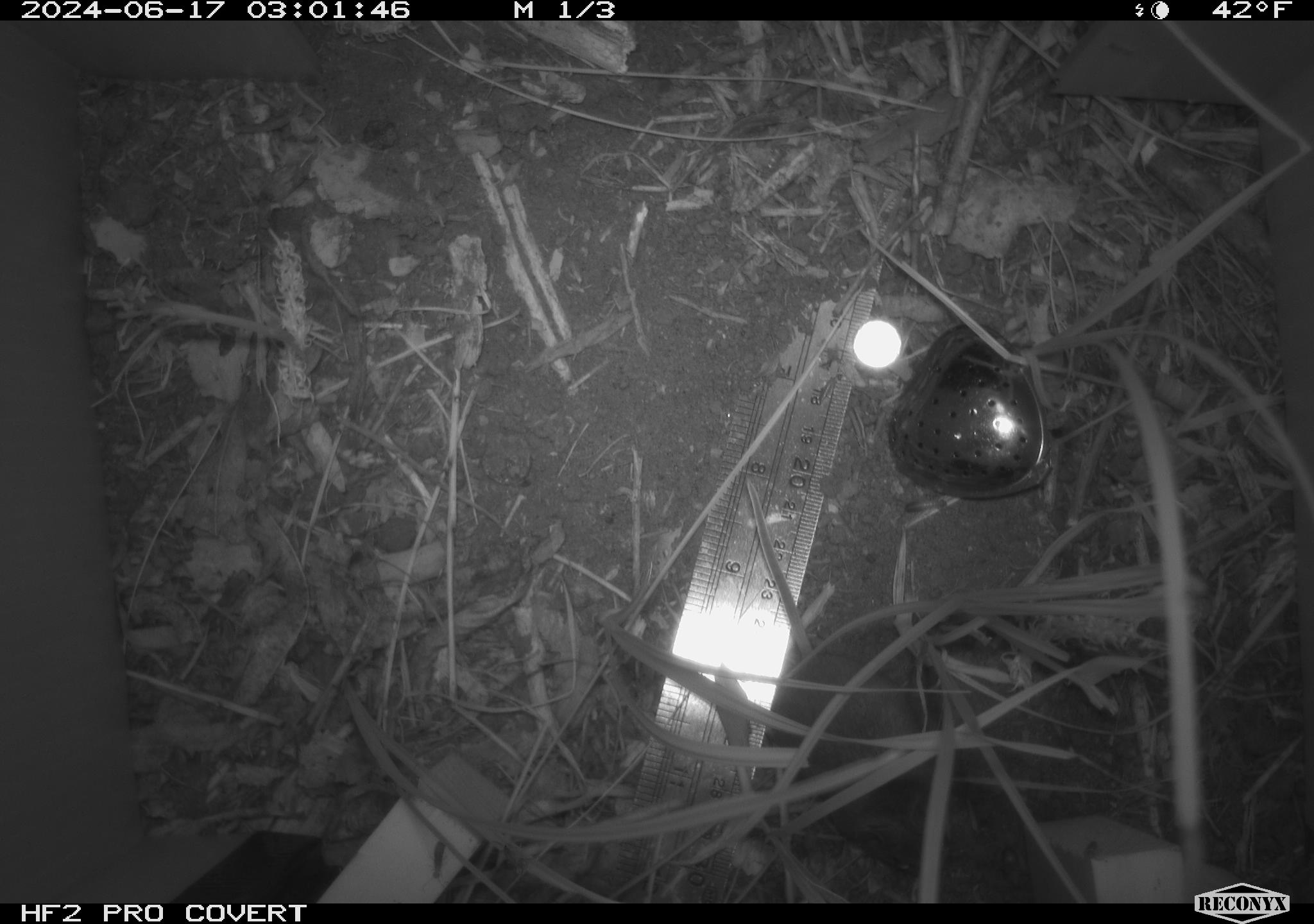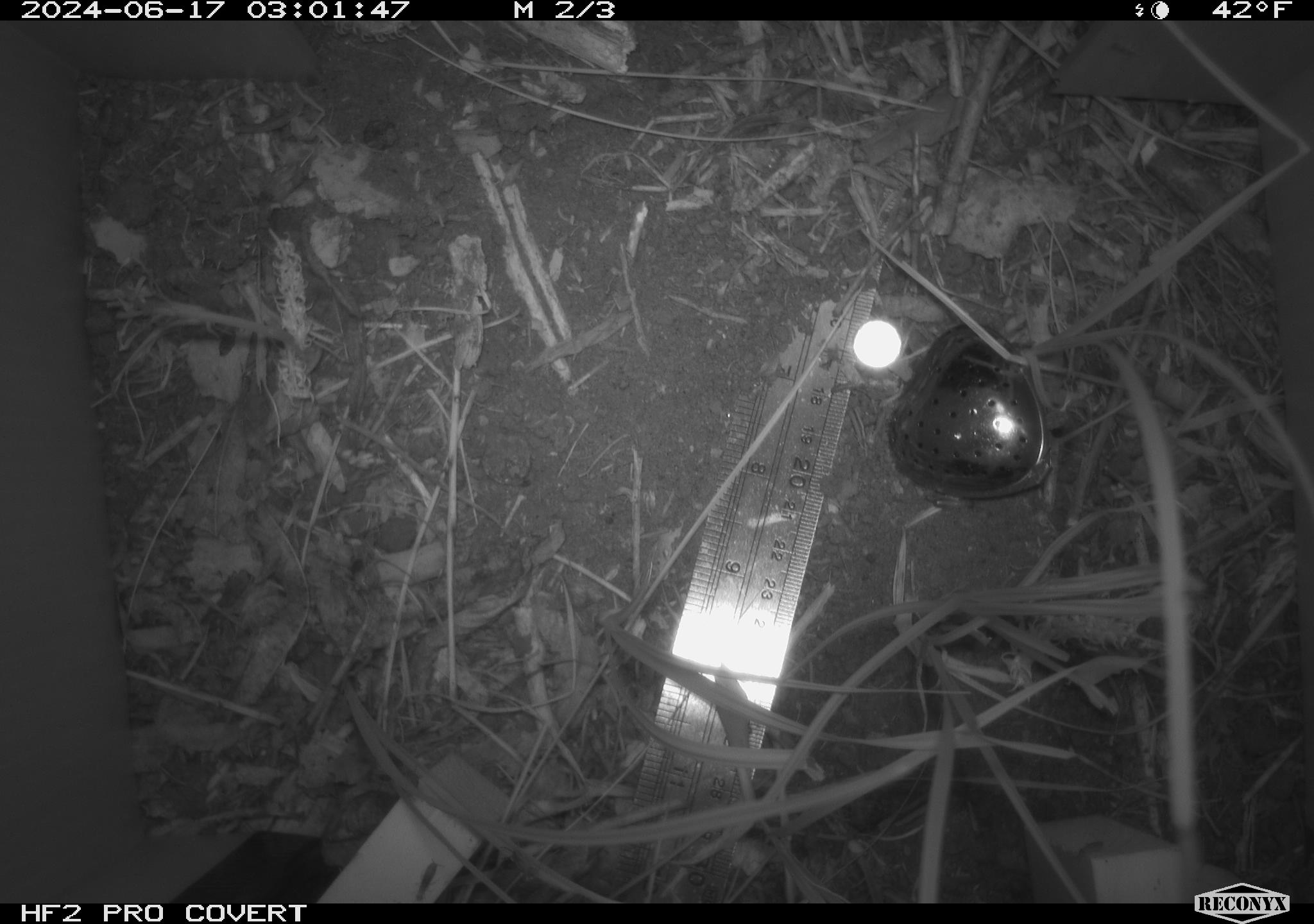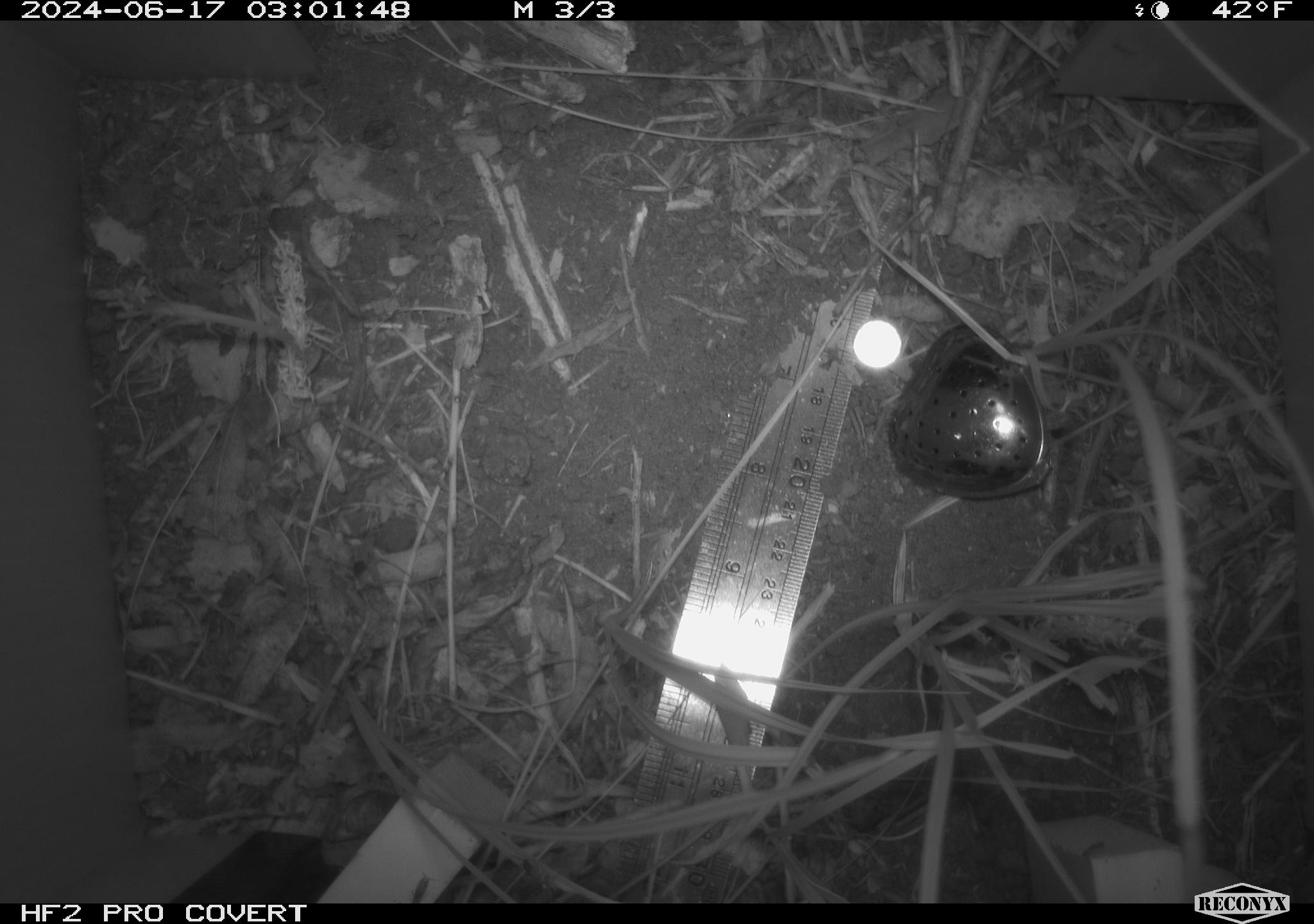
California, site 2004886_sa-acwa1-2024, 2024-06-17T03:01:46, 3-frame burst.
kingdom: Animalia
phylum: Chordata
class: Mammalia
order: Rodentia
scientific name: Rodentia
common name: mouse species